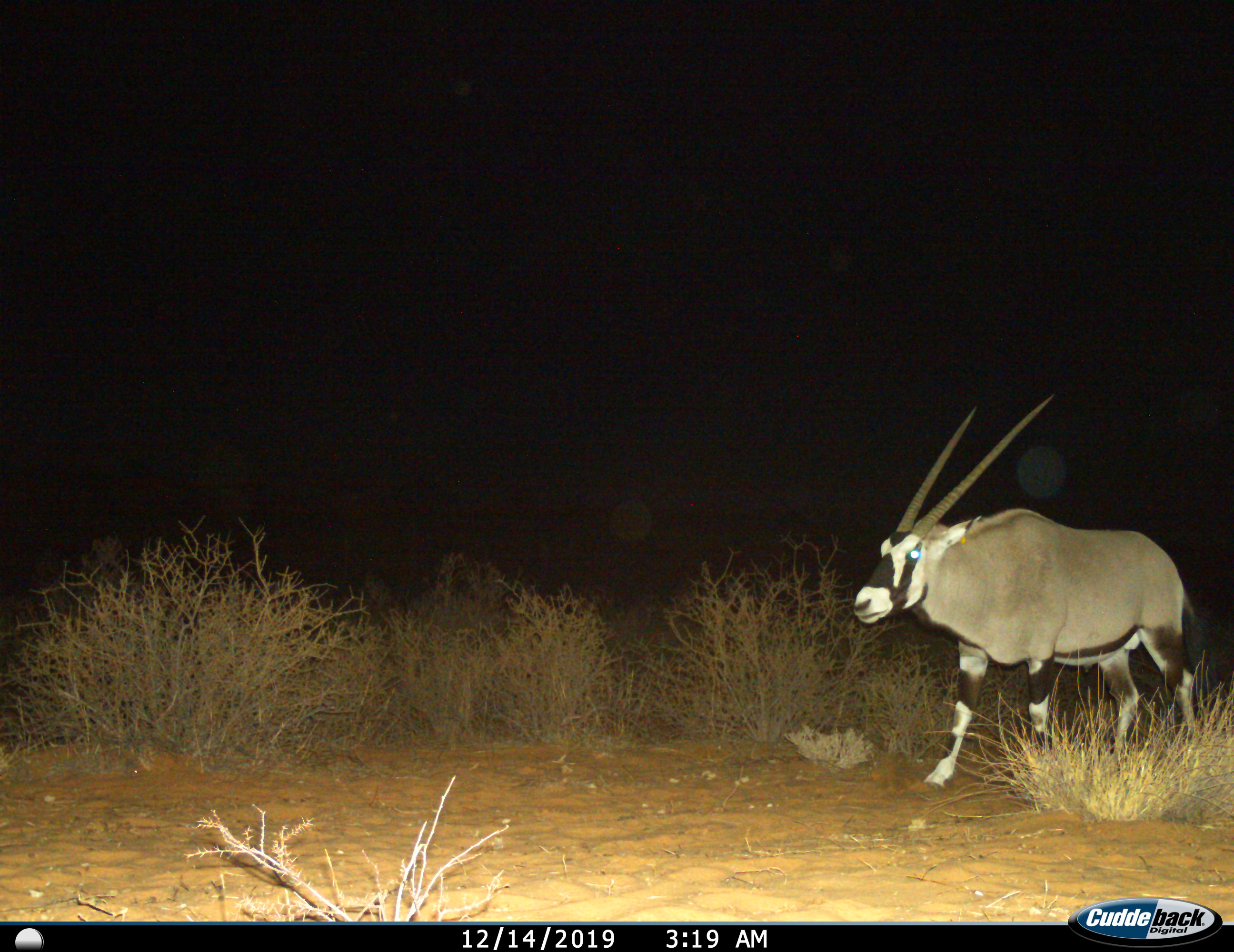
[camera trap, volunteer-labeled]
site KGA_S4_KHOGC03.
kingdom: Animalia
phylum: Chordata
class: Mammalia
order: Artiodactyla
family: Bovidae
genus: Oryx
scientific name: Oryx gazella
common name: gemsbok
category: oryx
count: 1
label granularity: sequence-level